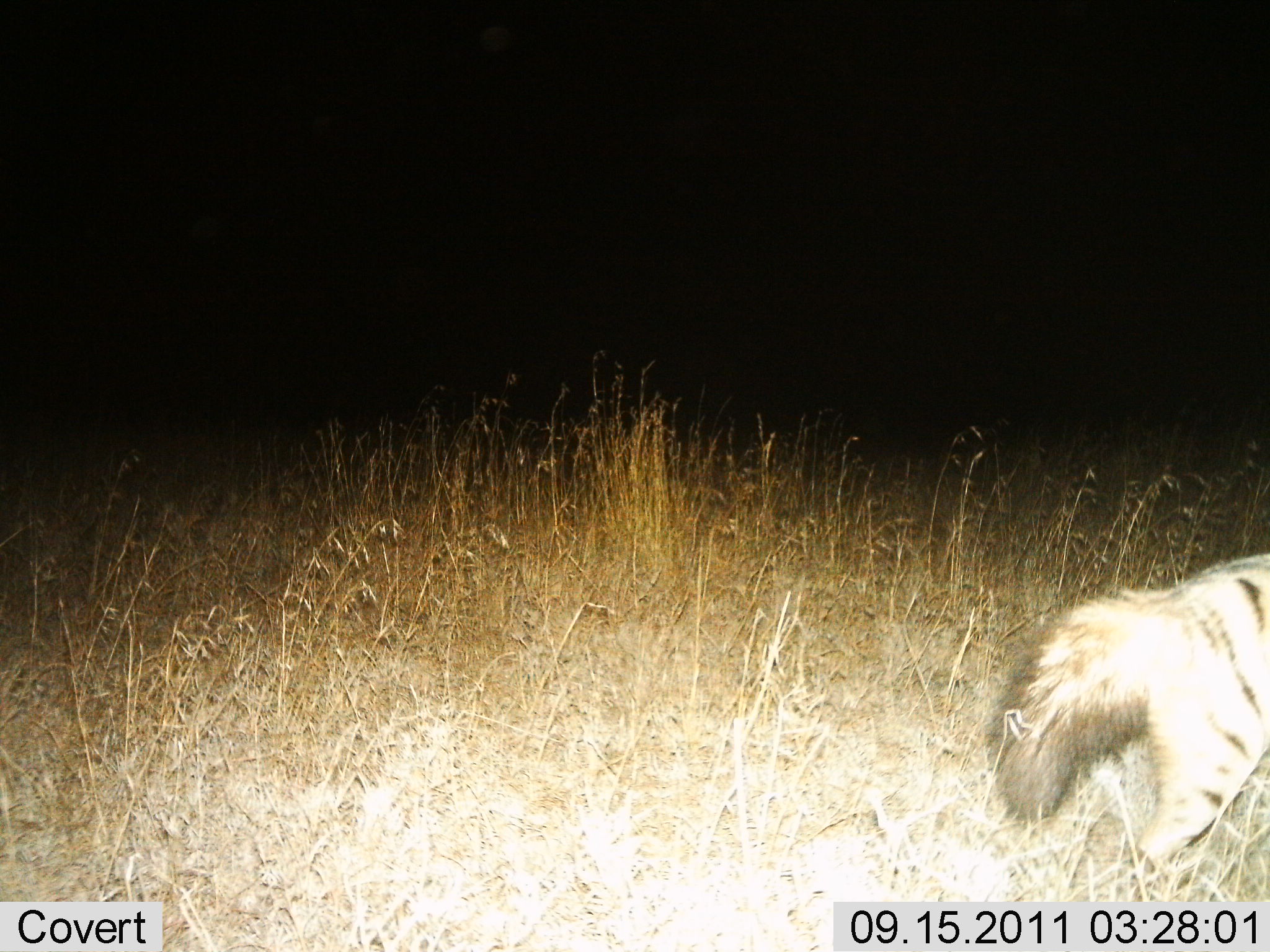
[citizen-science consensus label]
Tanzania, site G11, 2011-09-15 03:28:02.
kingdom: Animalia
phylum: Chordata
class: Mammalia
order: Carnivora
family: Hyaenidae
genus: Proteles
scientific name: Proteles cristatus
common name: aardwolf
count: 1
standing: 17%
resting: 0%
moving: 83%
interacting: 0%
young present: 0%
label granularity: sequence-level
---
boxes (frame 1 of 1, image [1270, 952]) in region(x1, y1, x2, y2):
animal: region(989, 555, 1270, 884)